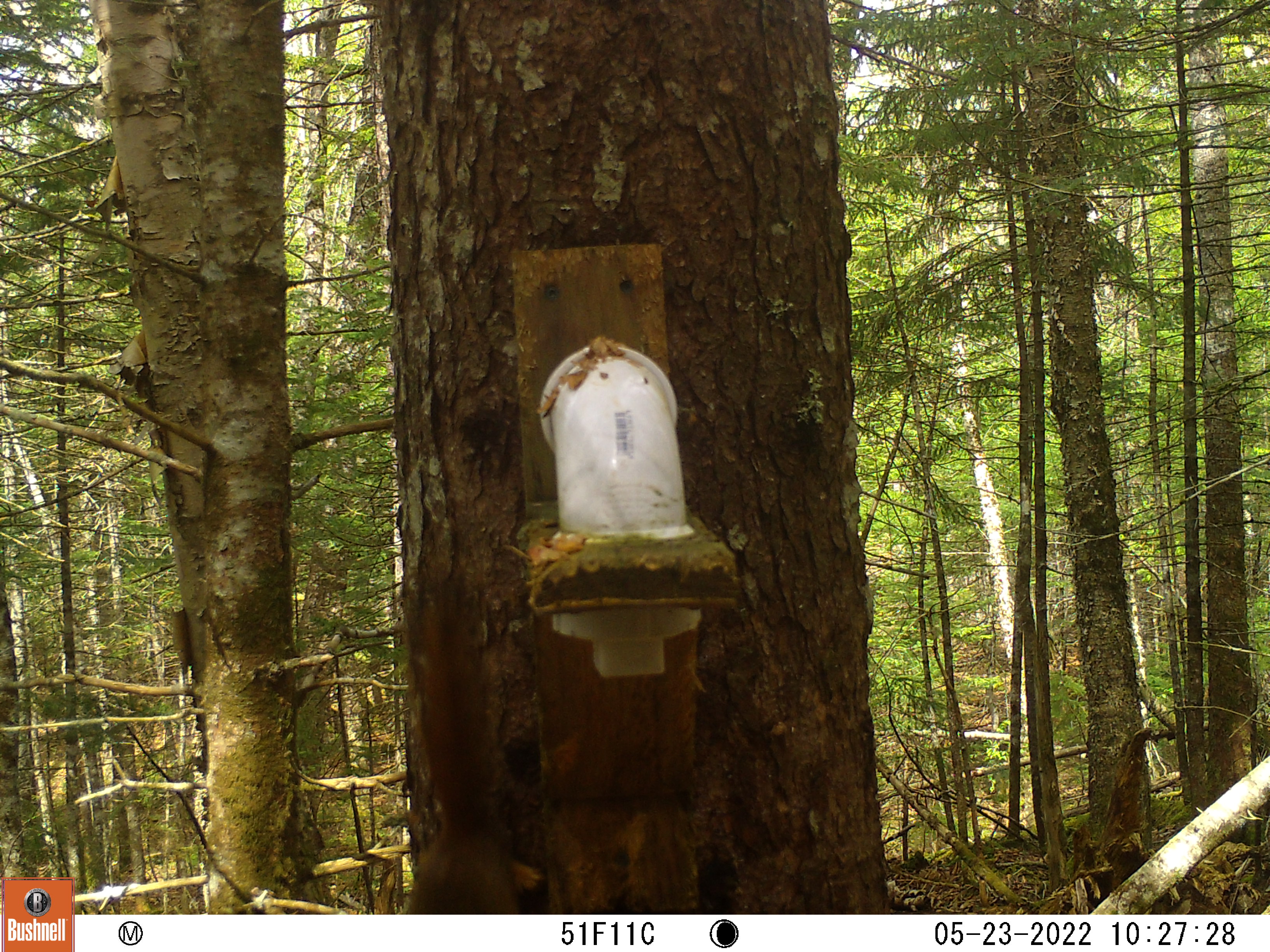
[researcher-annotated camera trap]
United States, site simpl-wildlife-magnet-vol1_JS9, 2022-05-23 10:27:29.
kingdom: Animalia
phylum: Chordata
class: Mammalia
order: Rodentia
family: Sciuridae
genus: Tamiasciurus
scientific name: Tamiasciurus hudsonicus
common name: red squirrel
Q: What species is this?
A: Red squirrel (Tamiasciurus hudsonicus).